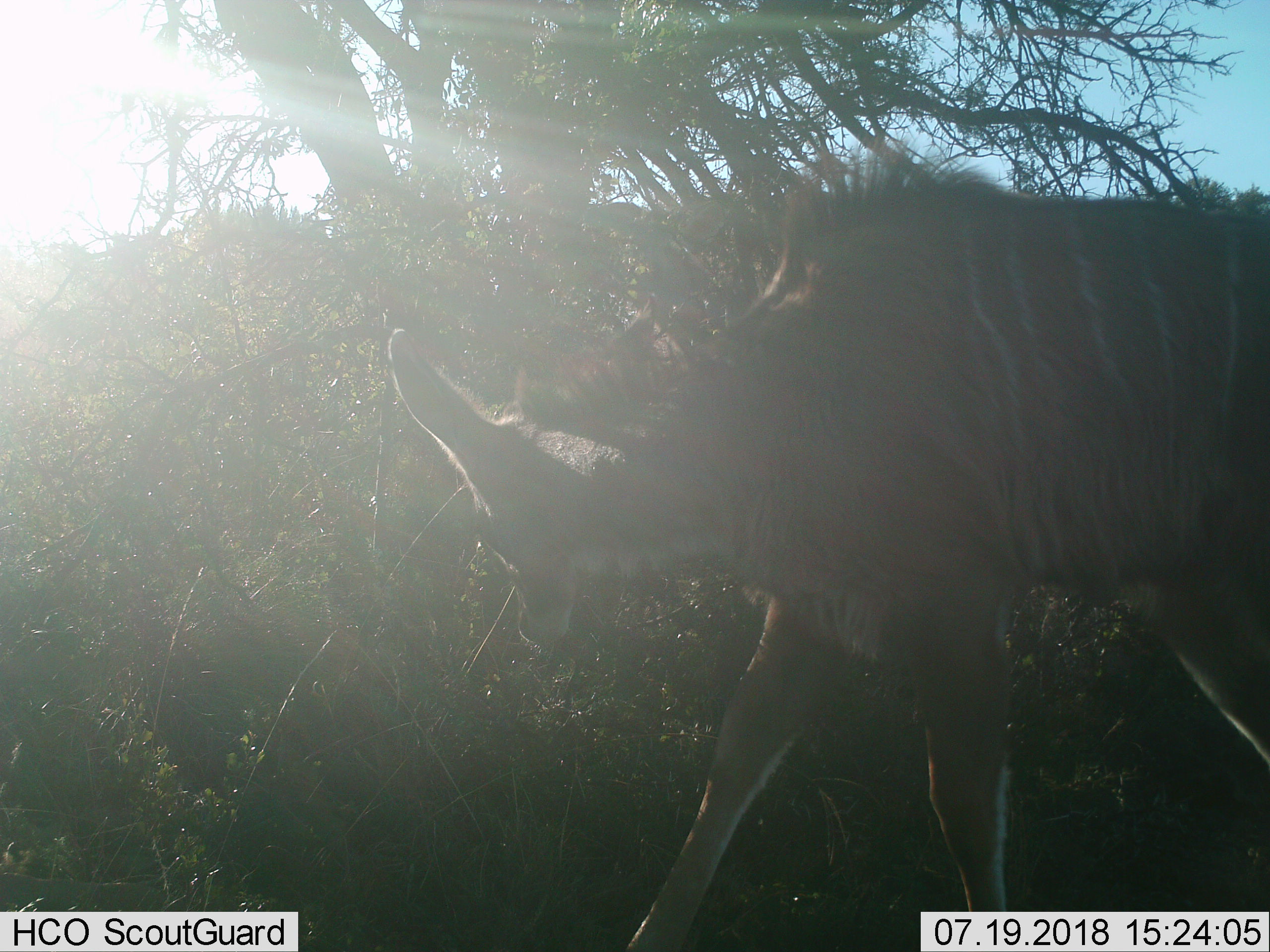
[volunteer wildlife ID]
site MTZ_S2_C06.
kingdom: Animalia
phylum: Chordata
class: Mammalia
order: Artiodactyla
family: Bovidae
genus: Tragelaphus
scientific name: Tragelaphus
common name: kudu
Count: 1.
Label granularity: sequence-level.